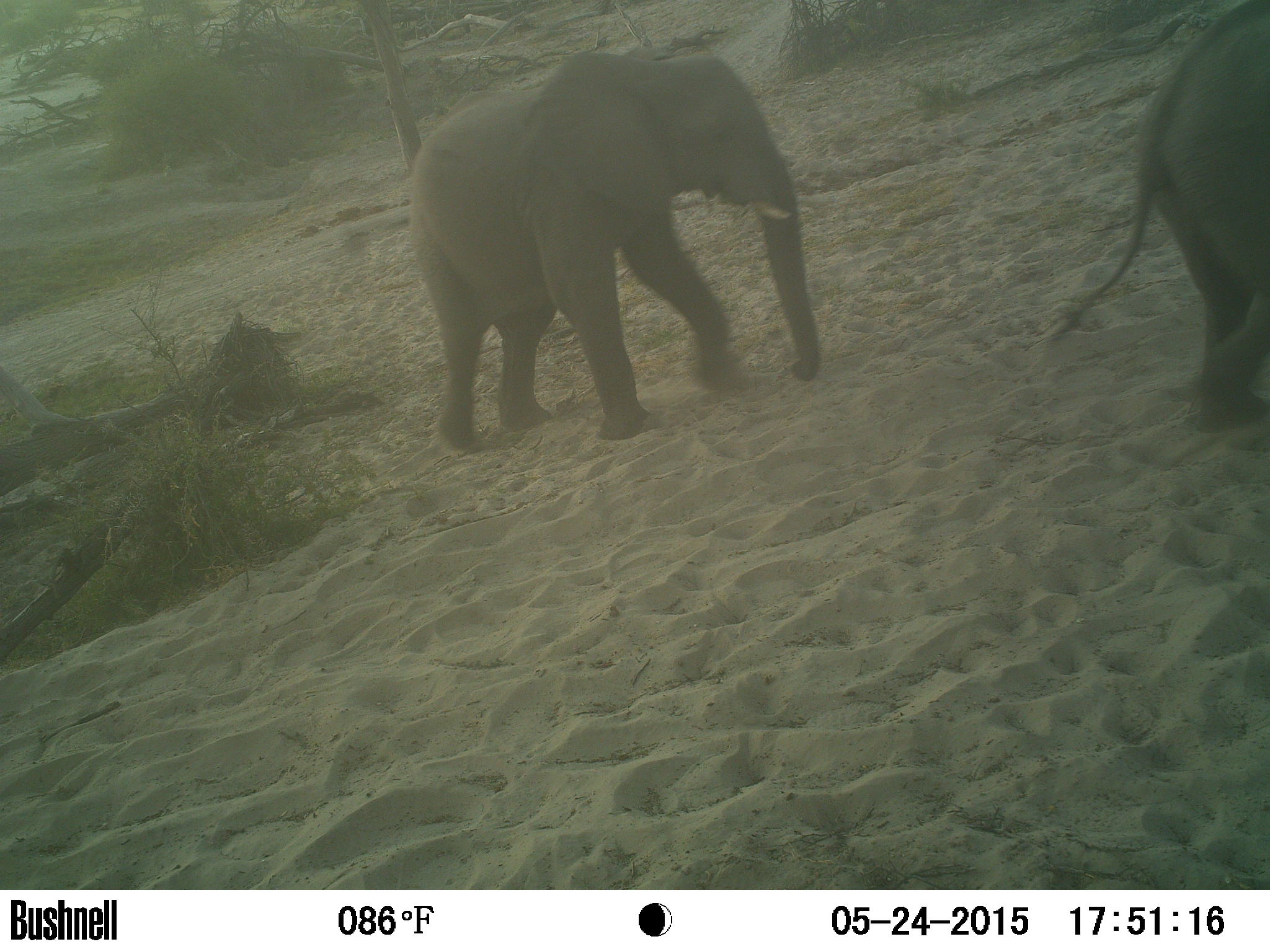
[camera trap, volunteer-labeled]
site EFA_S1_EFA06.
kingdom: Animalia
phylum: Chordata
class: Mammalia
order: Proboscidea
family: Elephantidae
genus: Loxodonta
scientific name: Loxodonta africana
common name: african bush elephant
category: elephant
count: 2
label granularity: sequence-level